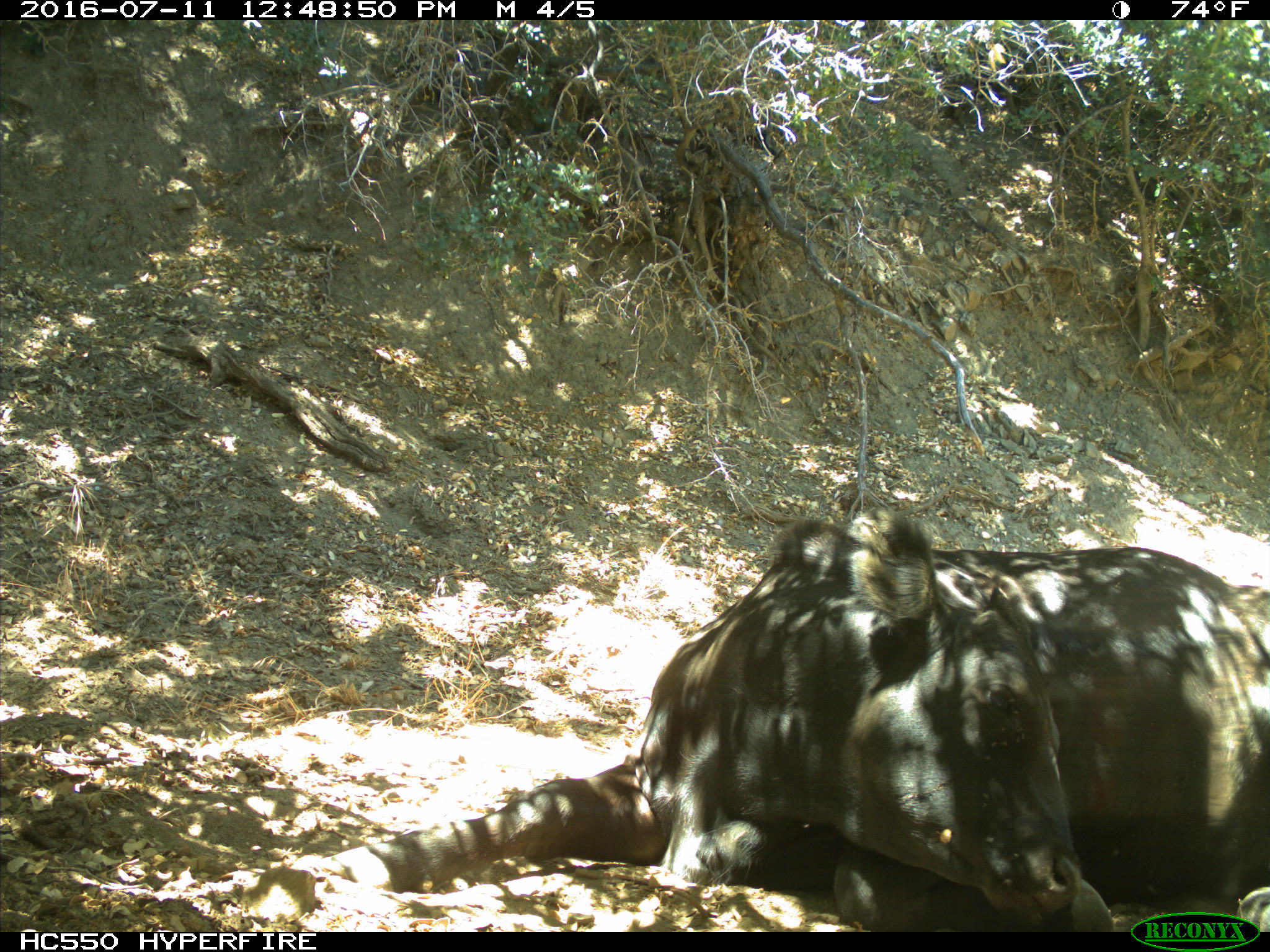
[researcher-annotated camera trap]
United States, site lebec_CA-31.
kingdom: Animalia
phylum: Chordata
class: Mammalia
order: Artiodactyla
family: Bovidae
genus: Bos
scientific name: Bos taurus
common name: domestic cow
Bos taurus (domestic cow).